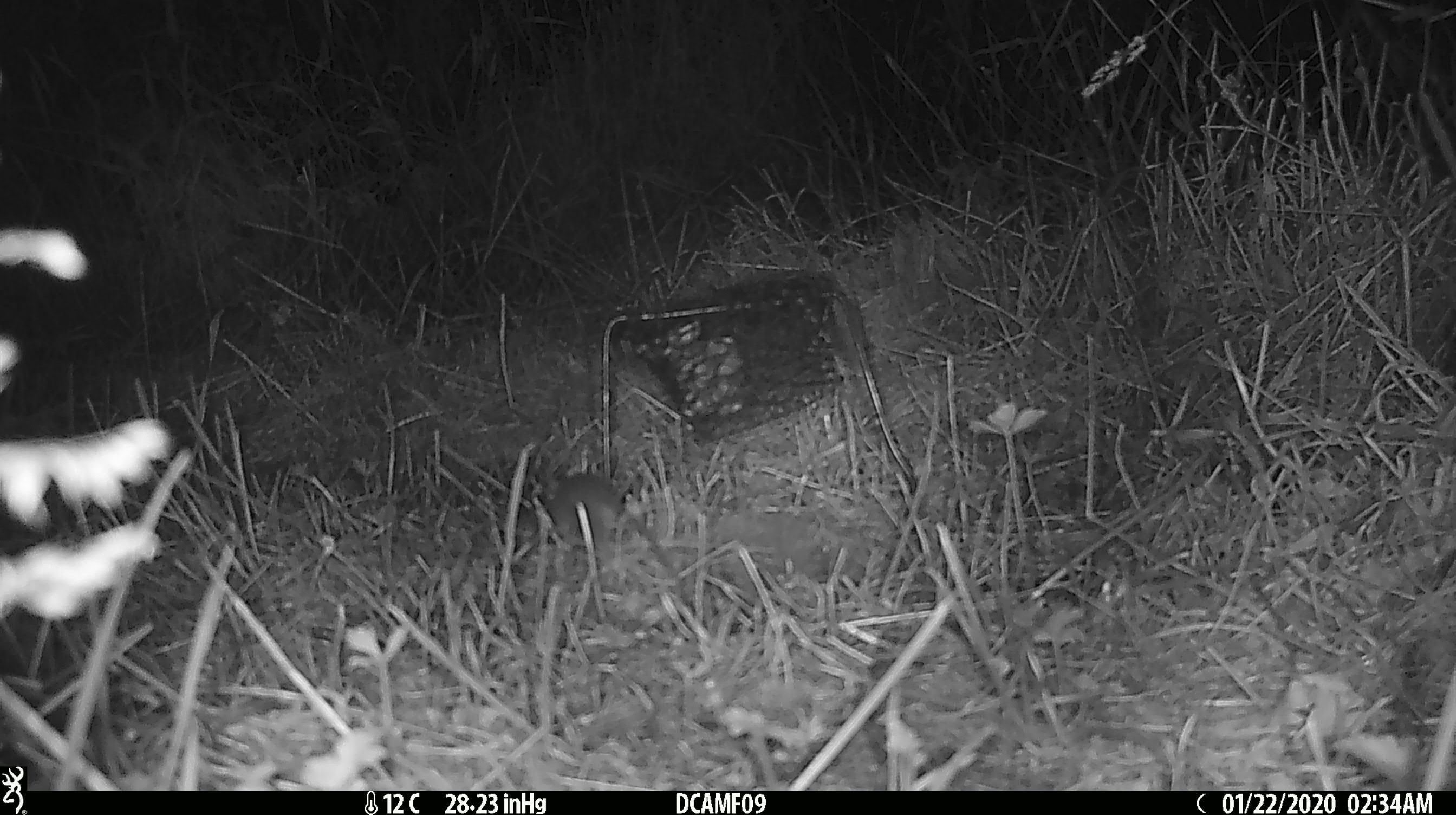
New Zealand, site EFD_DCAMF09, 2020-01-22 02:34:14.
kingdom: Animalia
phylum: Chordata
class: Mammalia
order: Rodentia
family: Muridae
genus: Mus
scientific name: Mus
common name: mouse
Mouse (Mus).